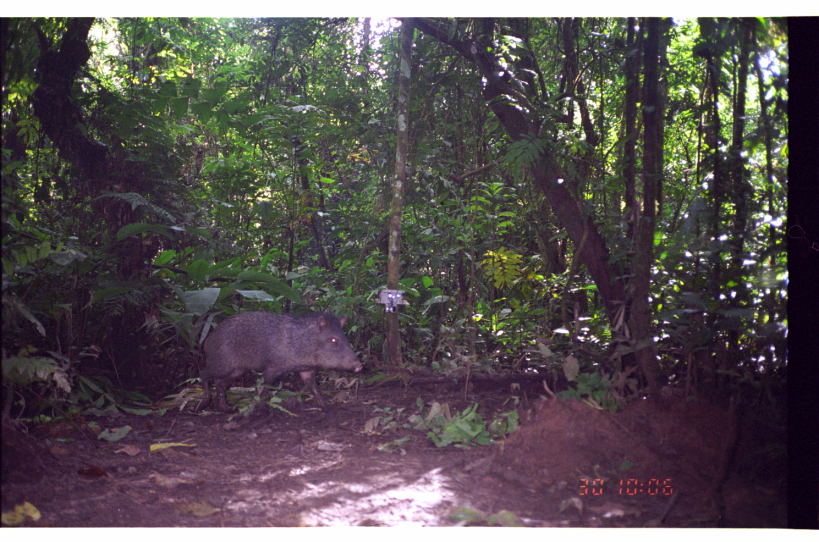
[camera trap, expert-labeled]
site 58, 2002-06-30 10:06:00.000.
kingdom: Animalia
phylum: Chordata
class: Mammalia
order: Artiodactyla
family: Tayassuidae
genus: Pecari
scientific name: Pecari tajacu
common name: collared peccary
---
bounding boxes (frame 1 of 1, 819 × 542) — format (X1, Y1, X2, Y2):
pecari tajacu: (190, 308, 364, 417)